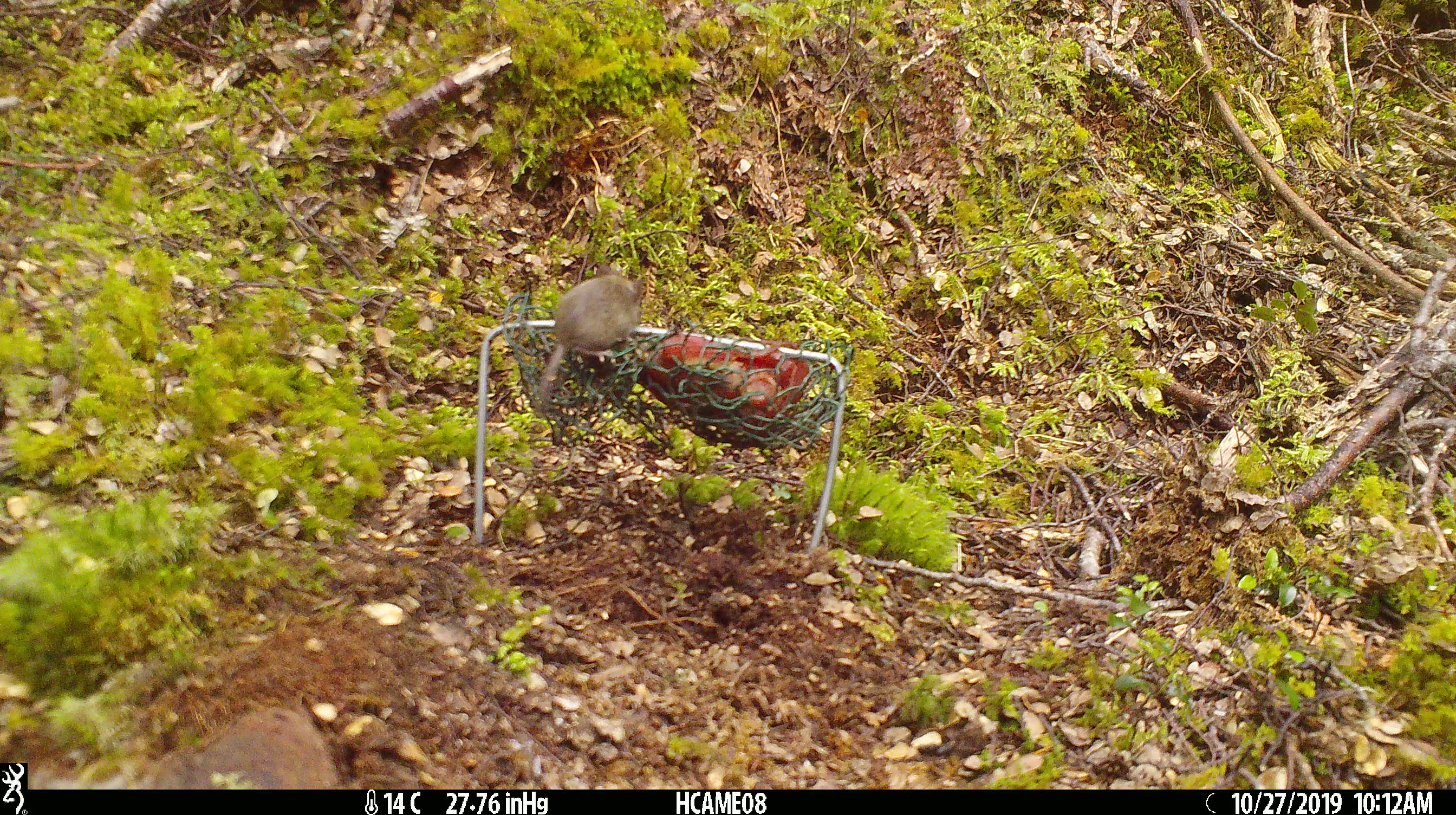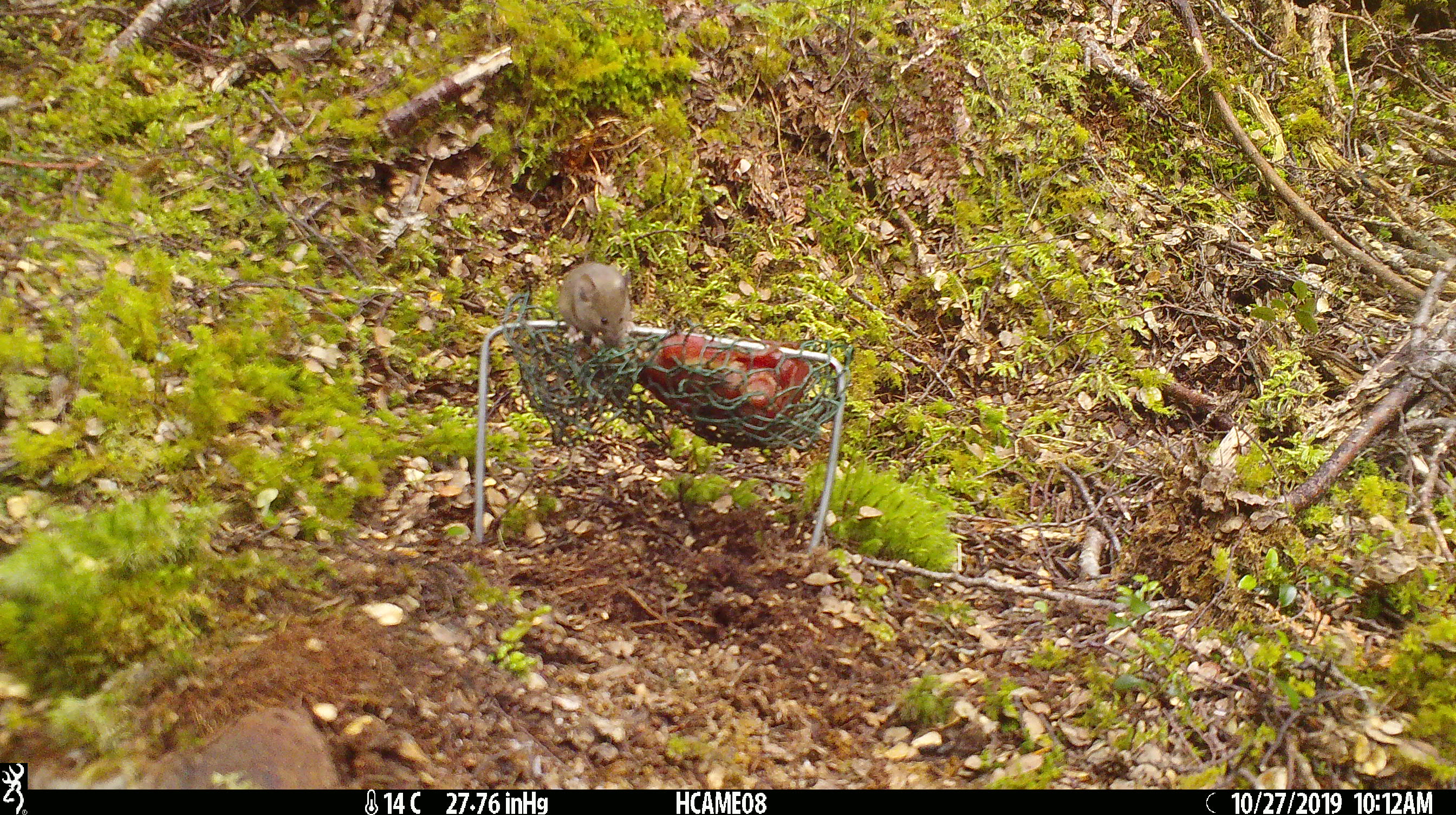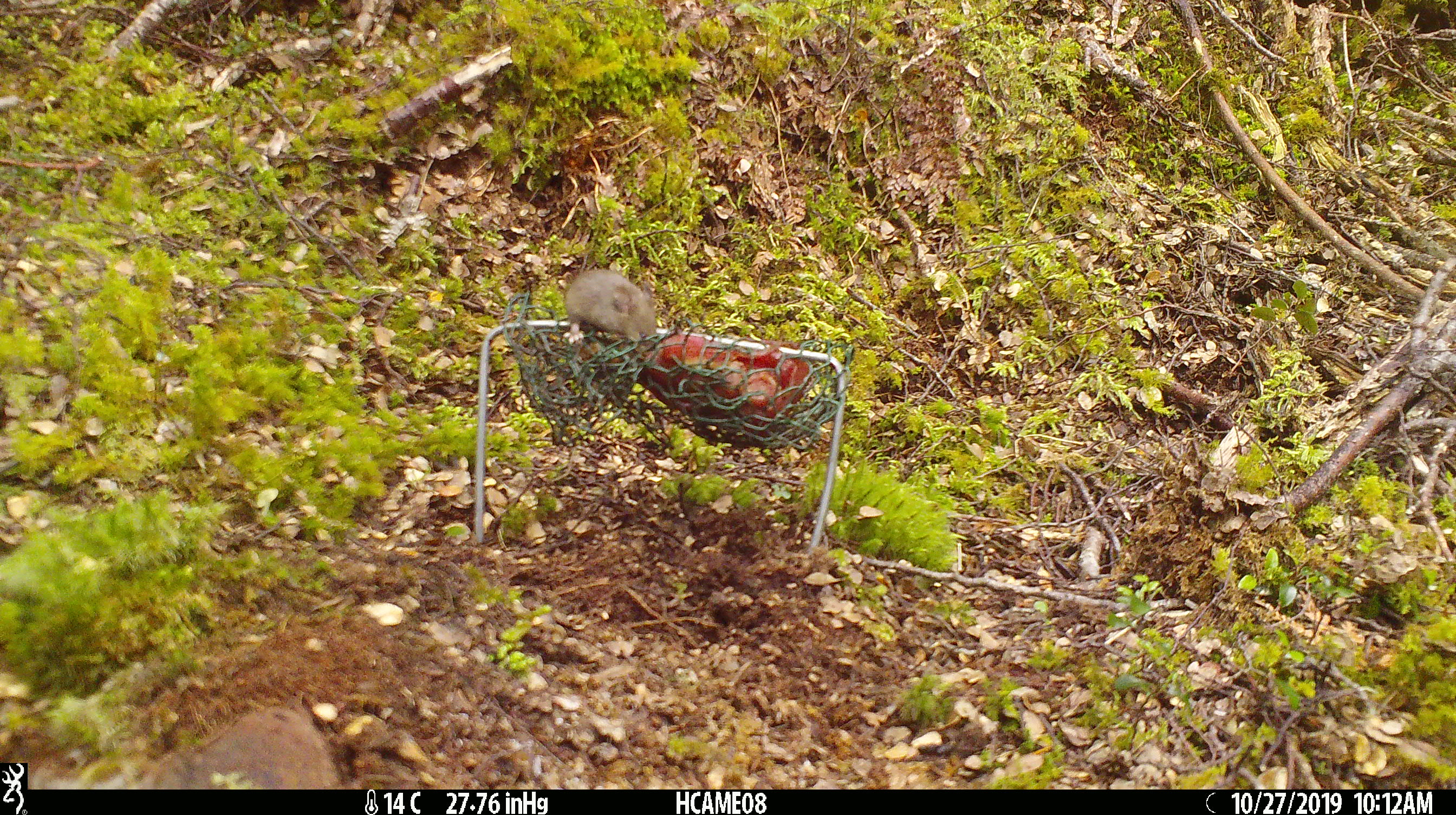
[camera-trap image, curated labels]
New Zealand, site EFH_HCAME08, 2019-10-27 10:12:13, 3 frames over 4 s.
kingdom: Animalia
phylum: Chordata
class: Mammalia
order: Rodentia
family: Muridae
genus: Mus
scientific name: Mus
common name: mouse